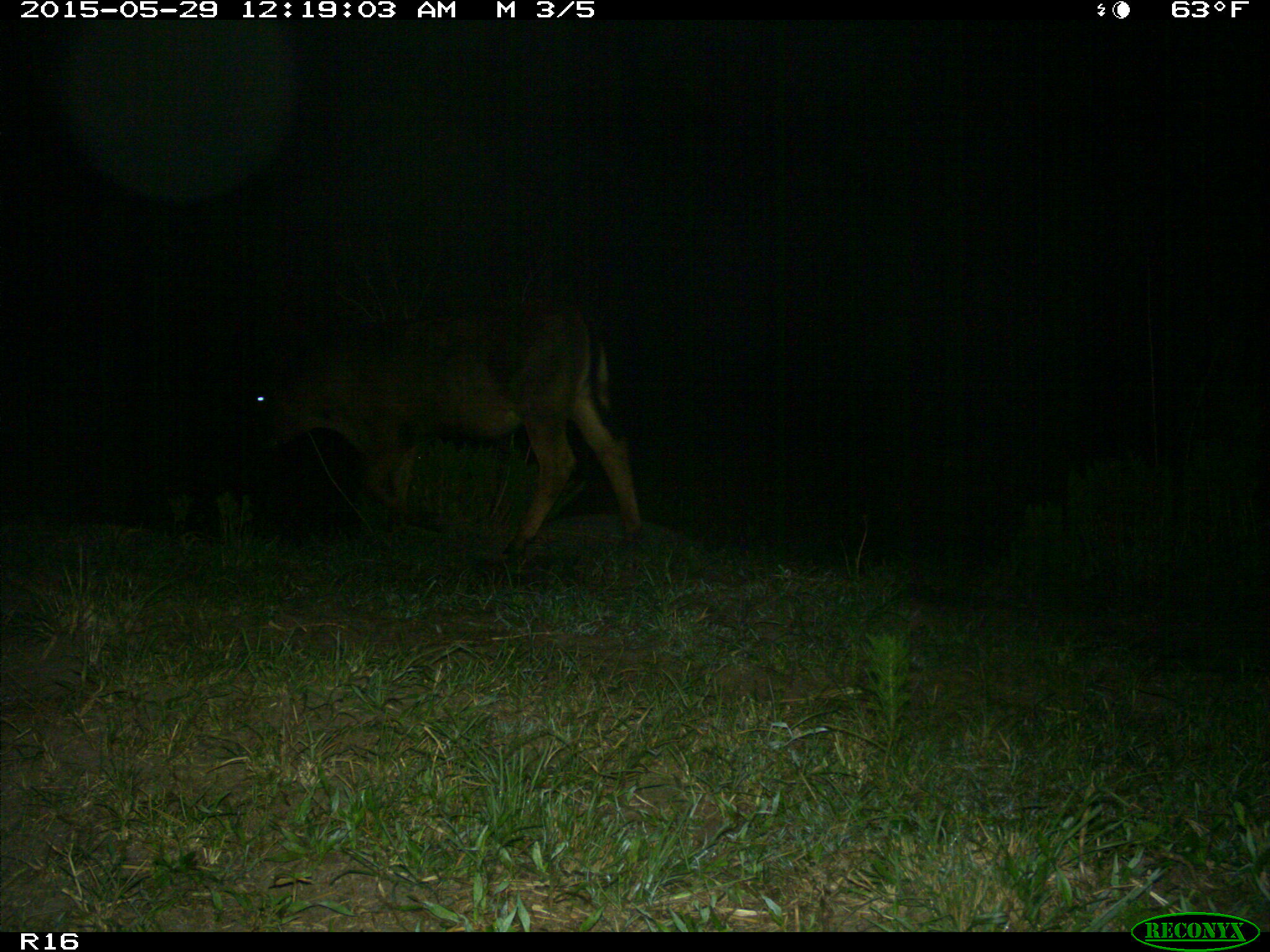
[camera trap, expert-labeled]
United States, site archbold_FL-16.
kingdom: Animalia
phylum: Chordata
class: Mammalia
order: Artiodactyla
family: Bovidae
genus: Bos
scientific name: Bos taurus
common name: domestic cow